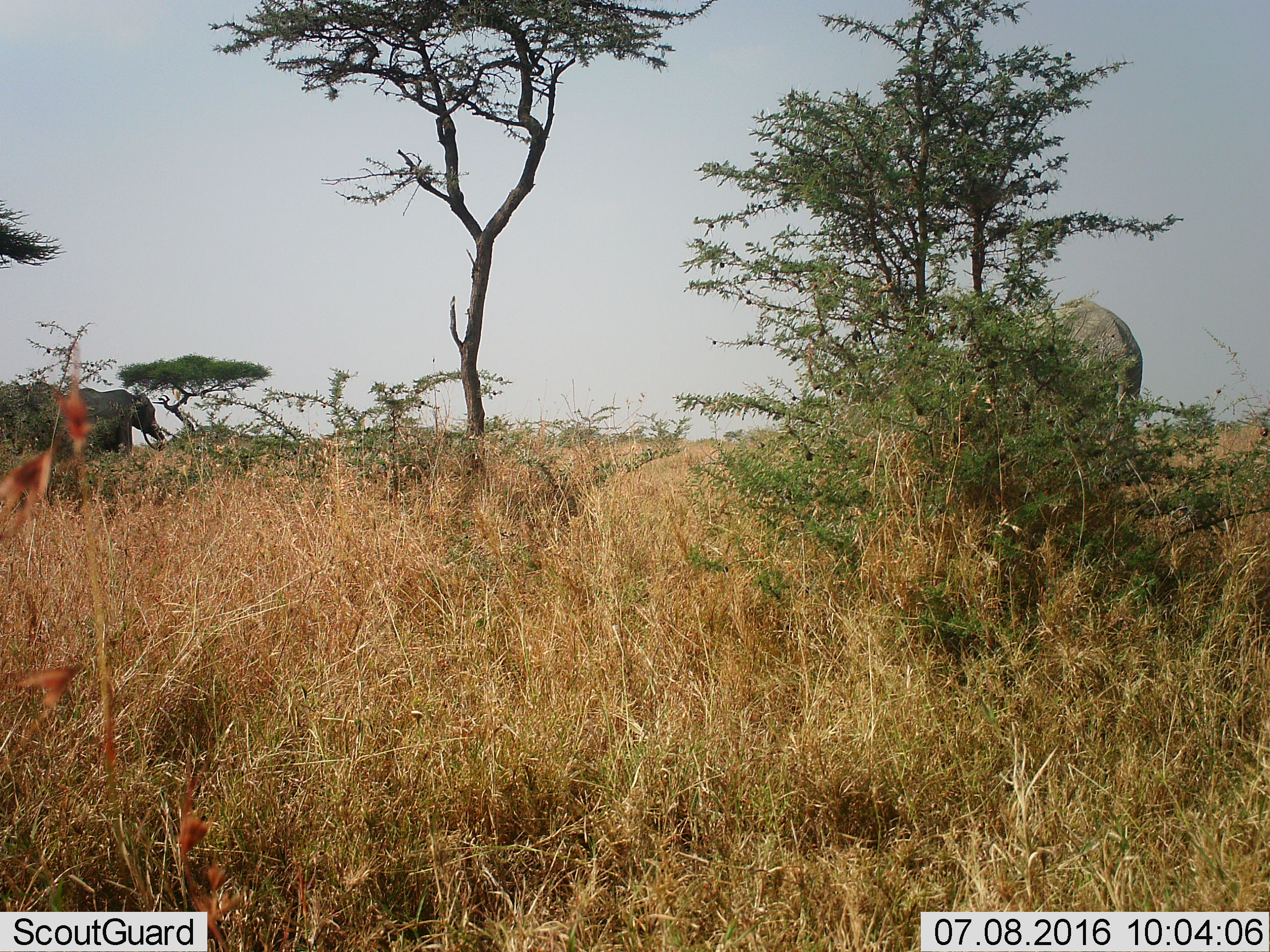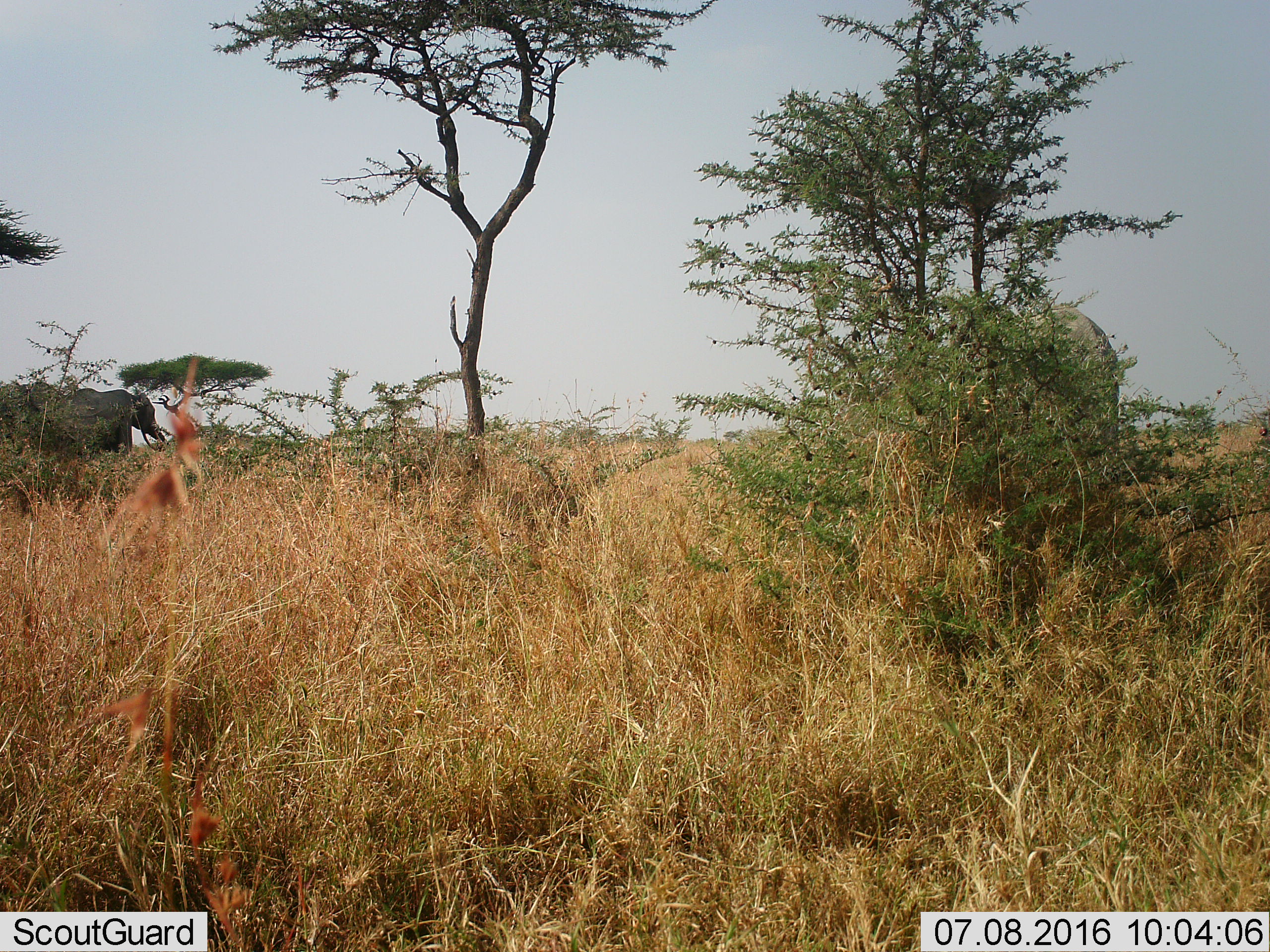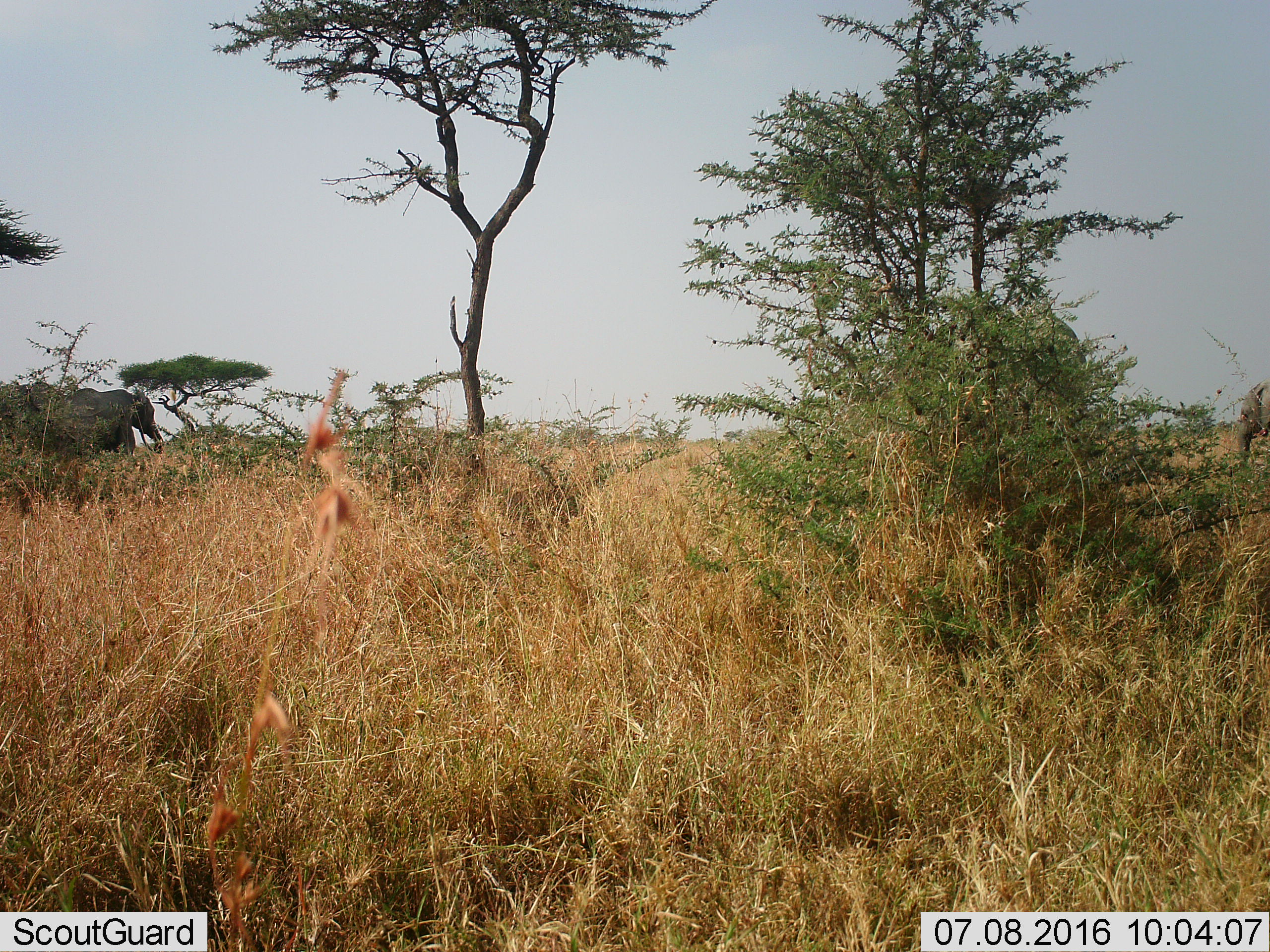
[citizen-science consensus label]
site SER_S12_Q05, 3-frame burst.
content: unidentified animal